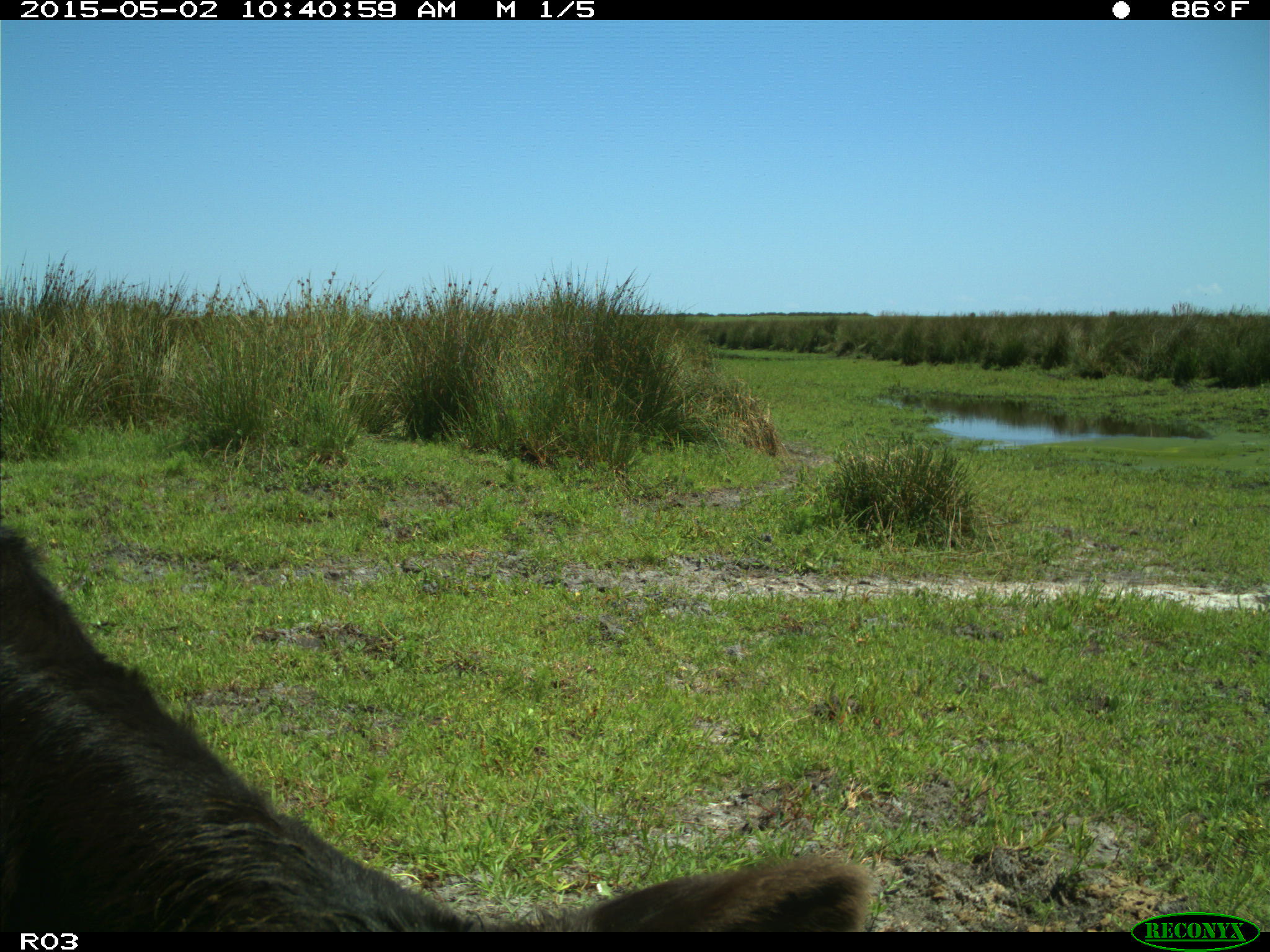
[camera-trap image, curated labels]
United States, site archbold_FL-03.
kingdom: Animalia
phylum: Chordata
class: Mammalia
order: Artiodactyla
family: Bovidae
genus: Bos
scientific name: Bos taurus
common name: domestic cow